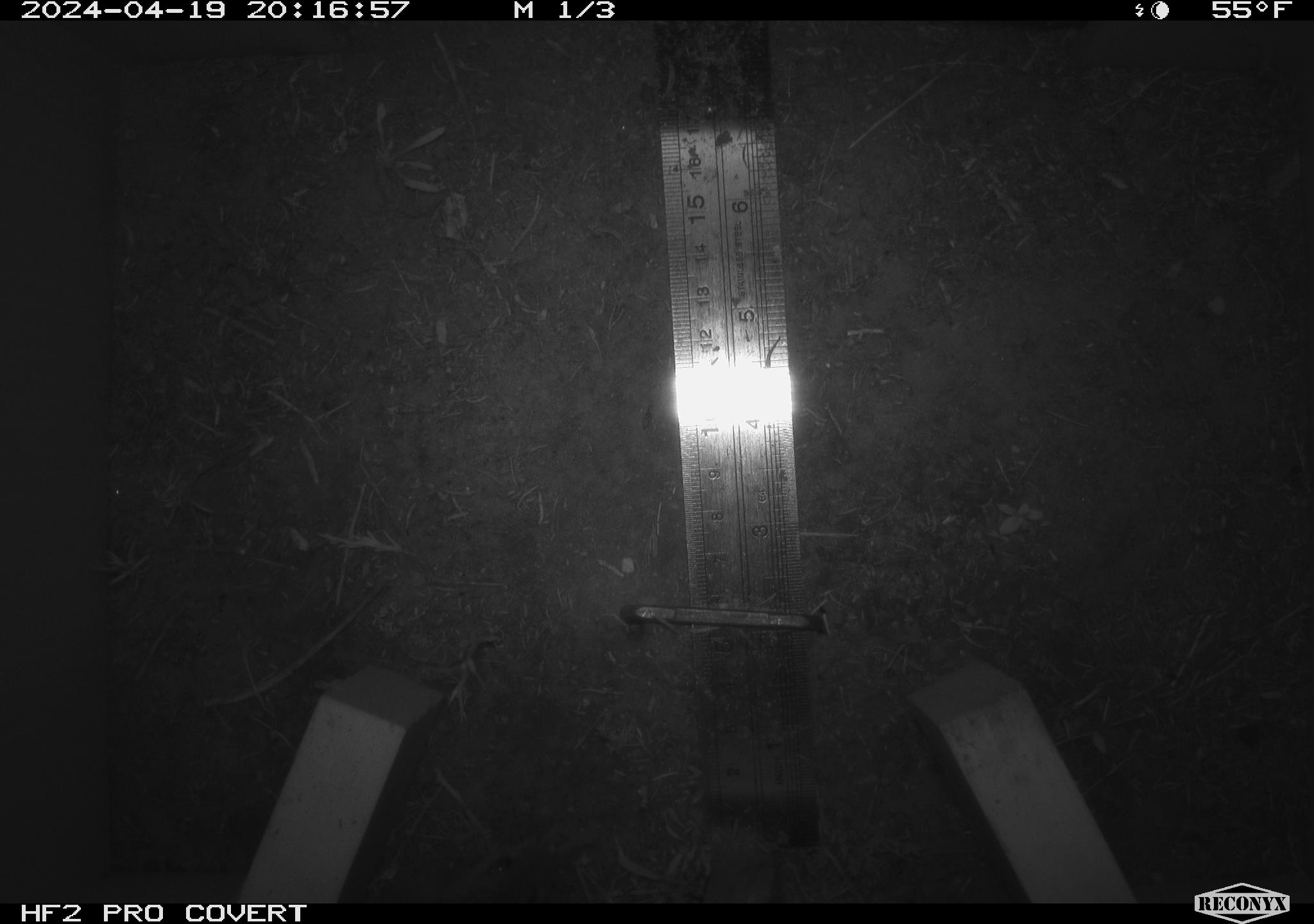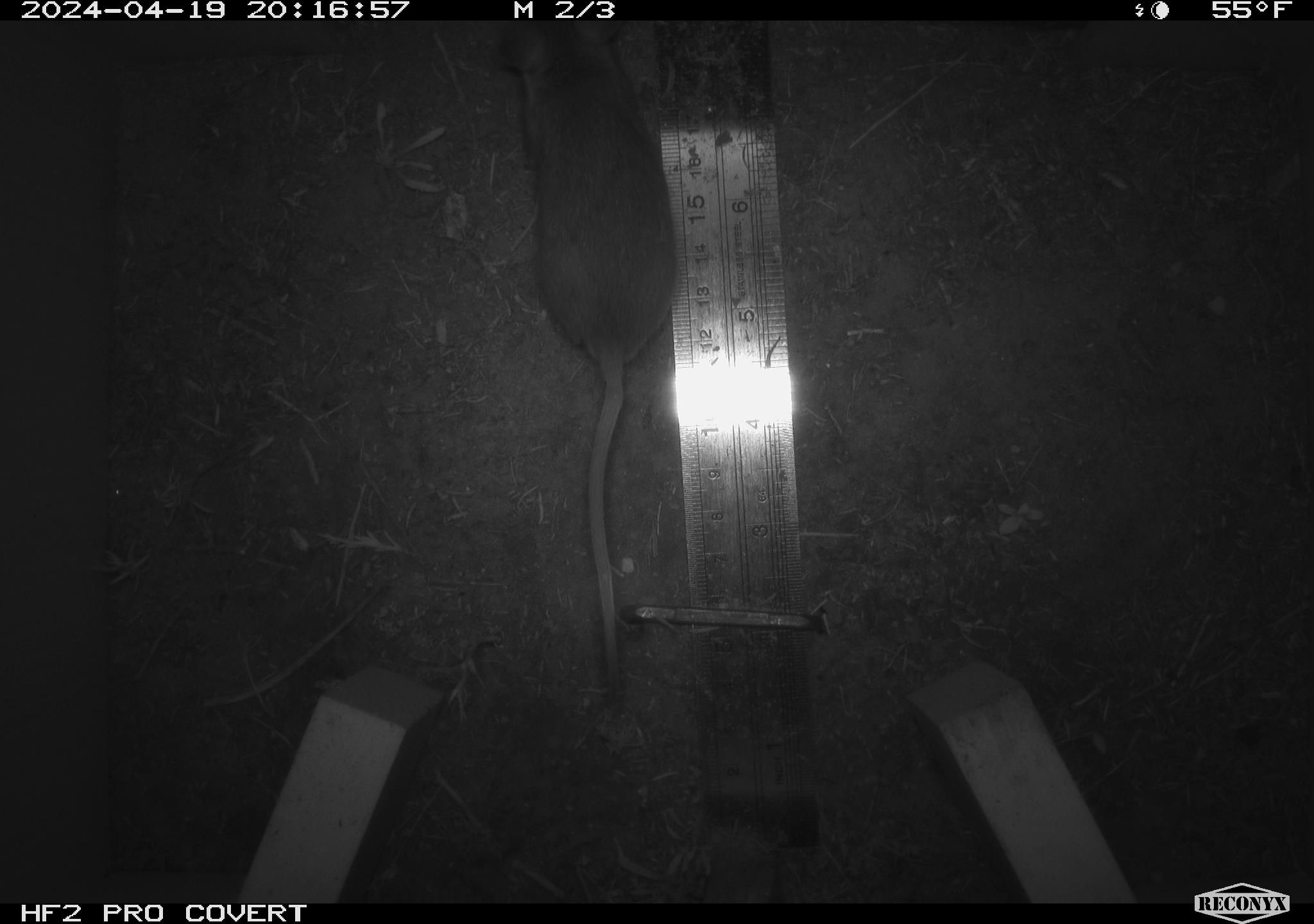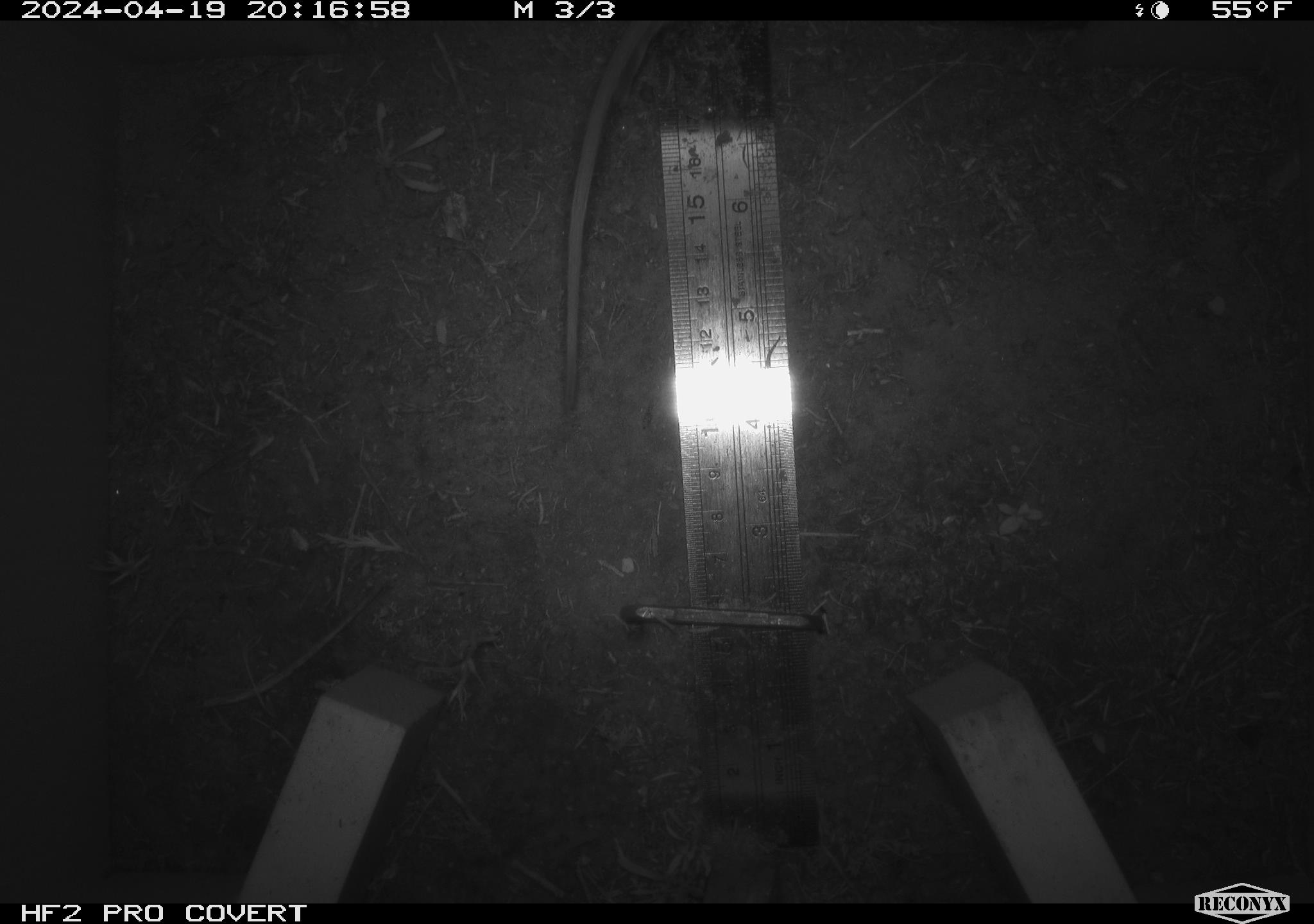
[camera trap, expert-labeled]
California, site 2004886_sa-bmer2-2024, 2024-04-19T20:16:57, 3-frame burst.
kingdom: Animalia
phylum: Chordata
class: Mammalia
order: Rodentia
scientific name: Rodentia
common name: mouse species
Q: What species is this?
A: Mouse species (Rodentia).